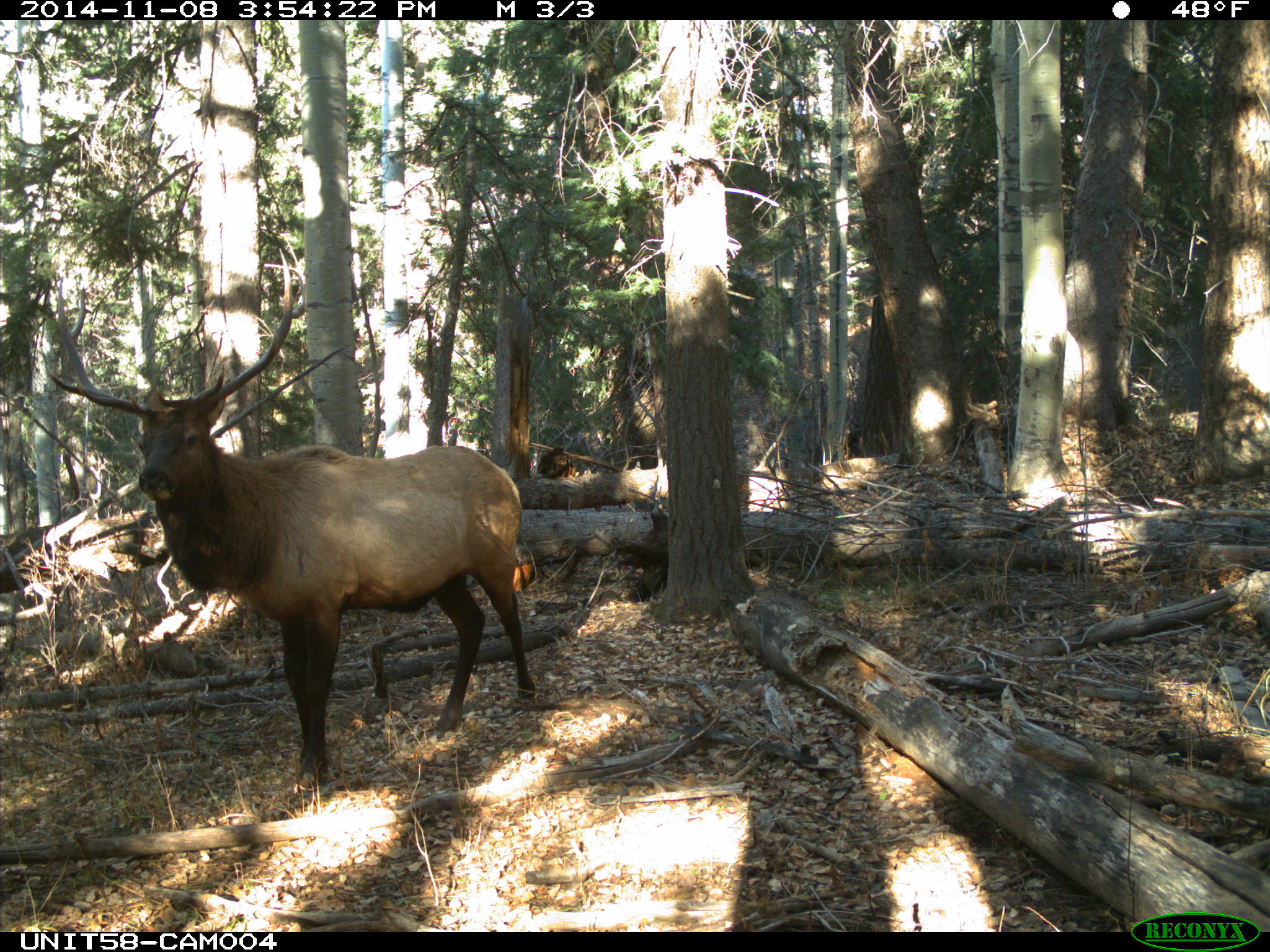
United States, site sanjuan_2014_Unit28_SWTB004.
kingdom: Animalia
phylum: Chordata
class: Mammalia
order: Artiodactyla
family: Cervidae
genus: Cervus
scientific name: Cervus elaphus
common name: red deer